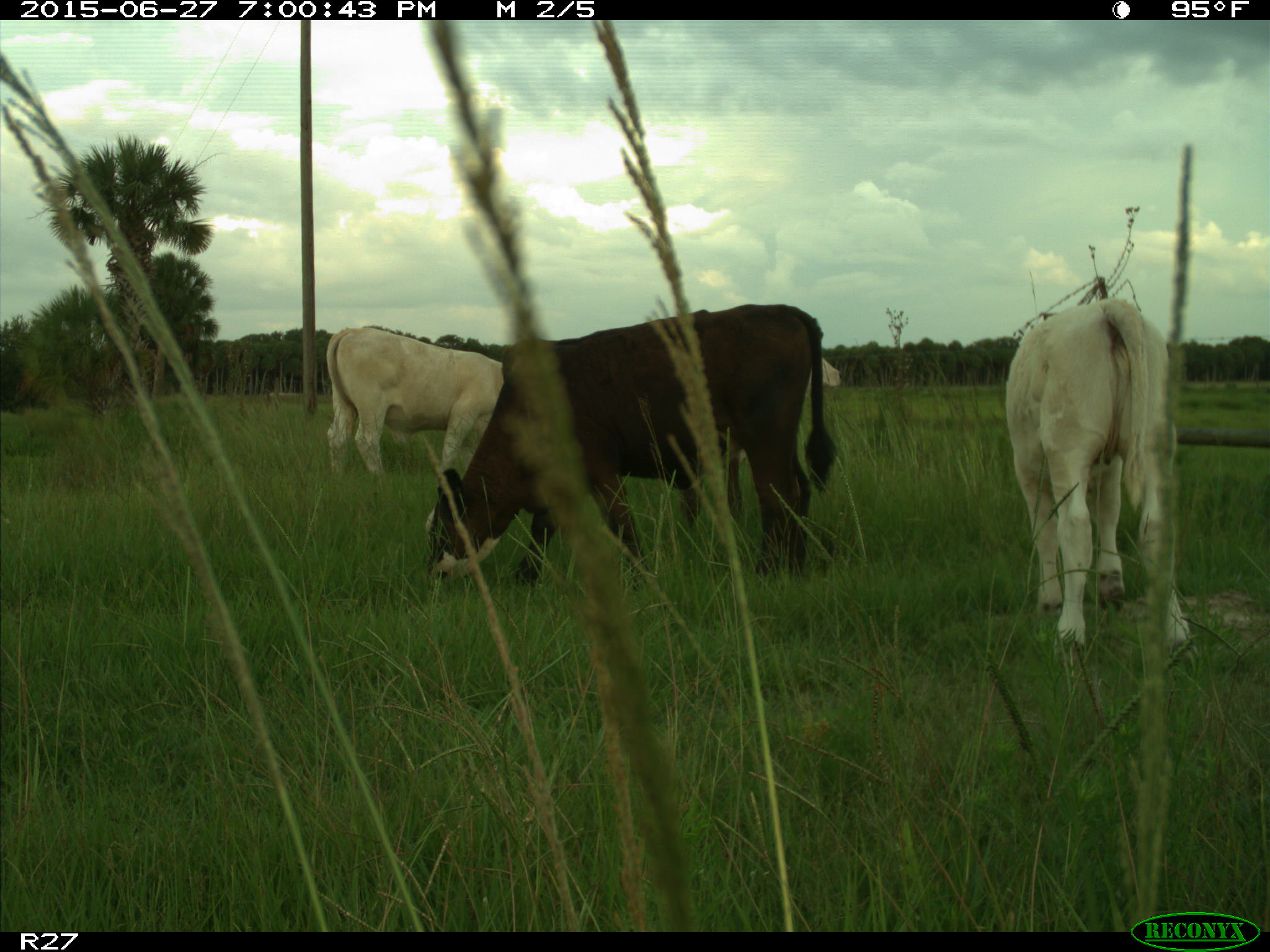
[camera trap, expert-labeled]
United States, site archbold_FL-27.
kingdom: Animalia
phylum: Chordata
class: Mammalia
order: Artiodactyla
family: Bovidae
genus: Bos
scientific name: Bos taurus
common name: domestic cow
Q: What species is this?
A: Bos taurus (domestic cow).